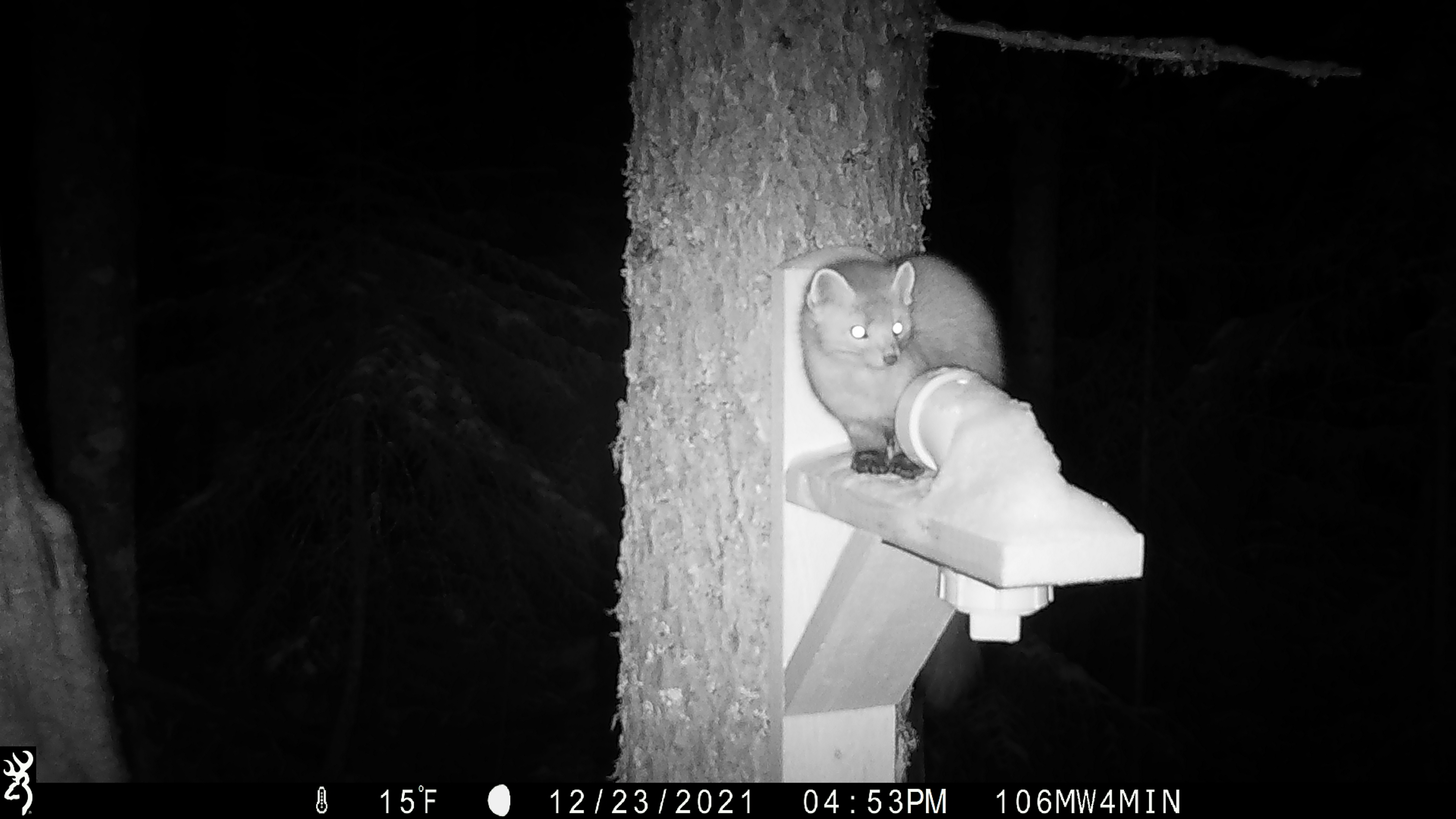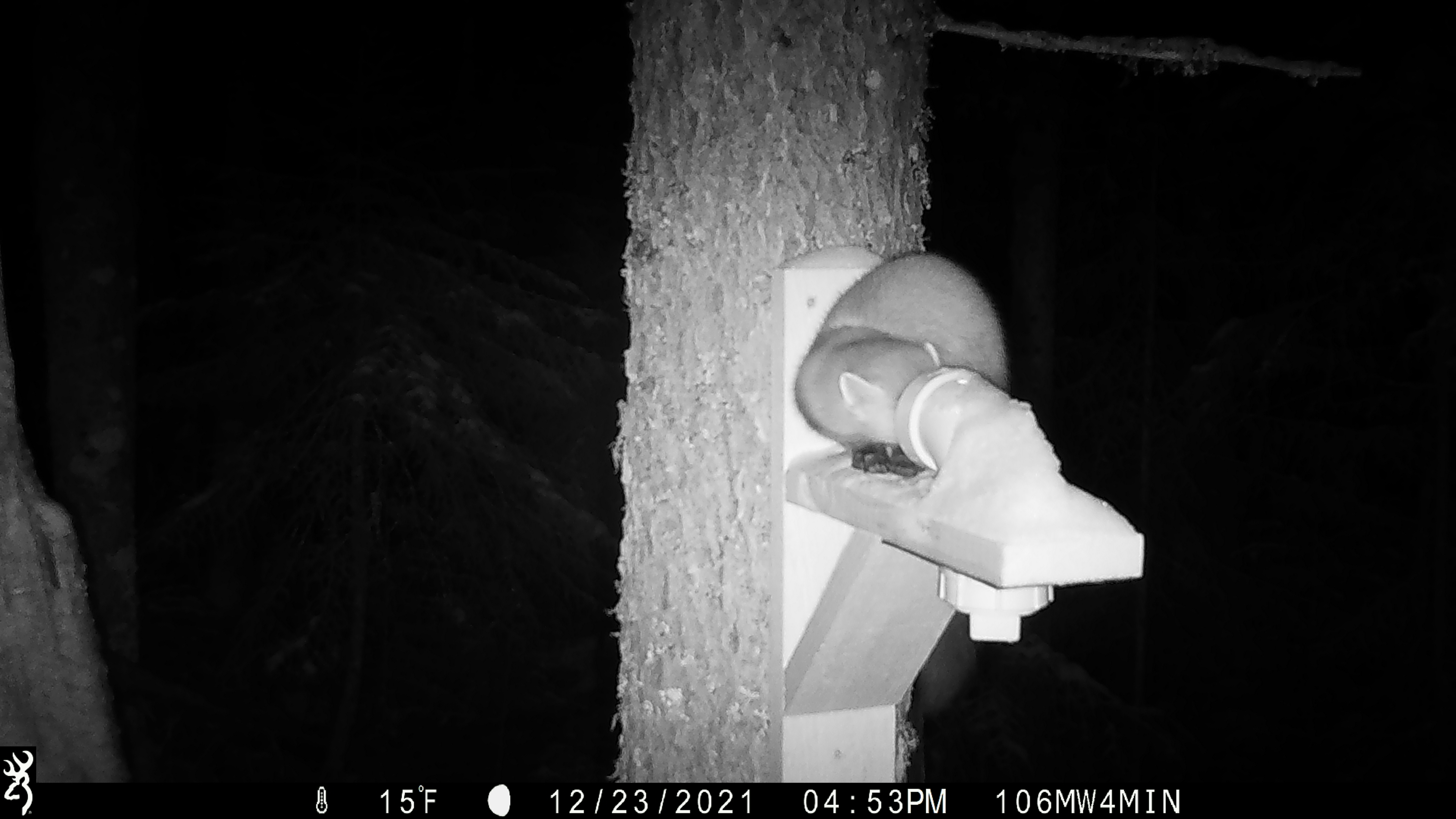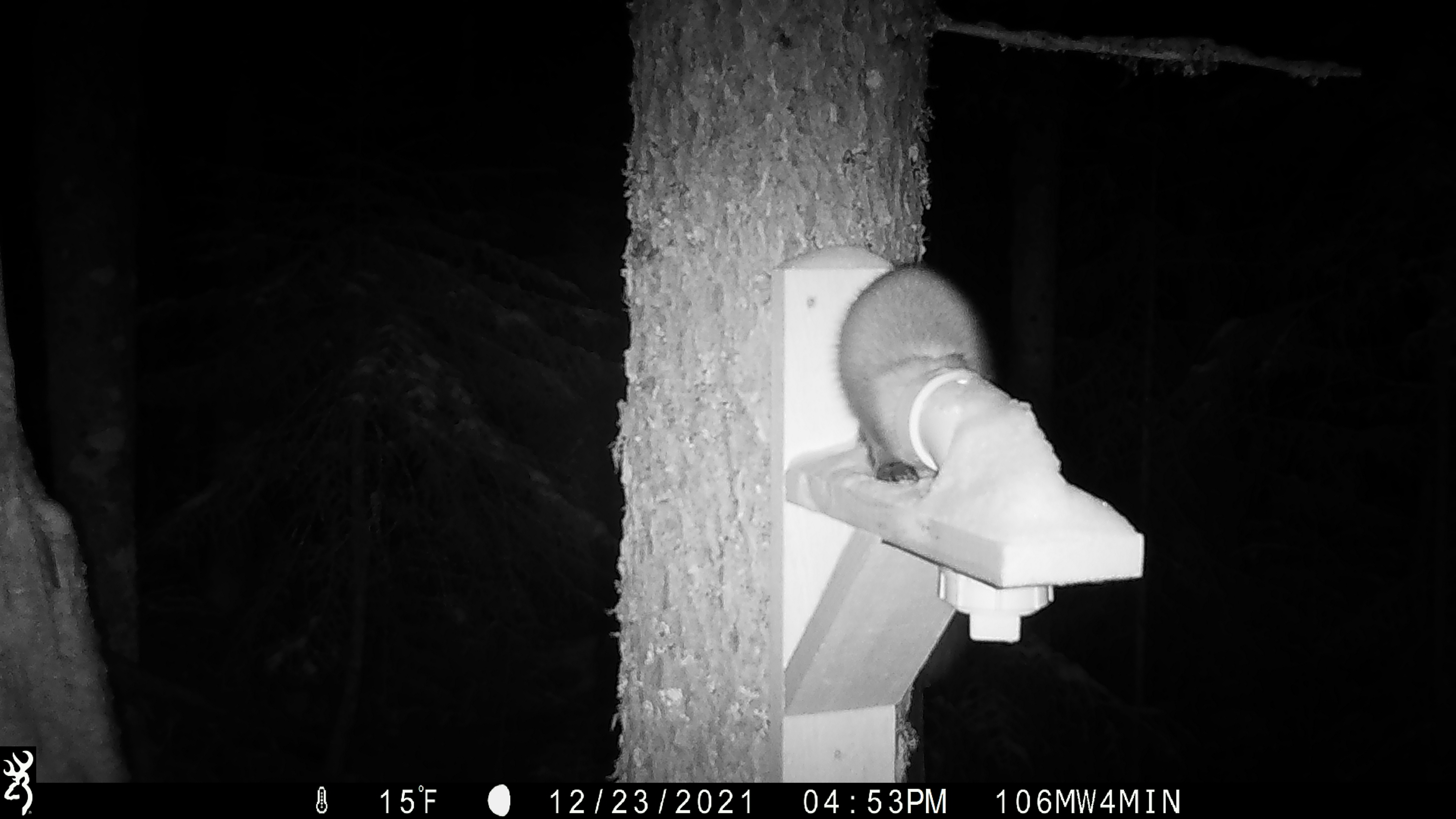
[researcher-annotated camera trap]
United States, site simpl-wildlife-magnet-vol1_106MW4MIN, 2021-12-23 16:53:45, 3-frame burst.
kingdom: Animalia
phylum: Chordata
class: Mammalia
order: Carnivora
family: Mustelidae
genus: Martes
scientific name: Martes americana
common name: american marten